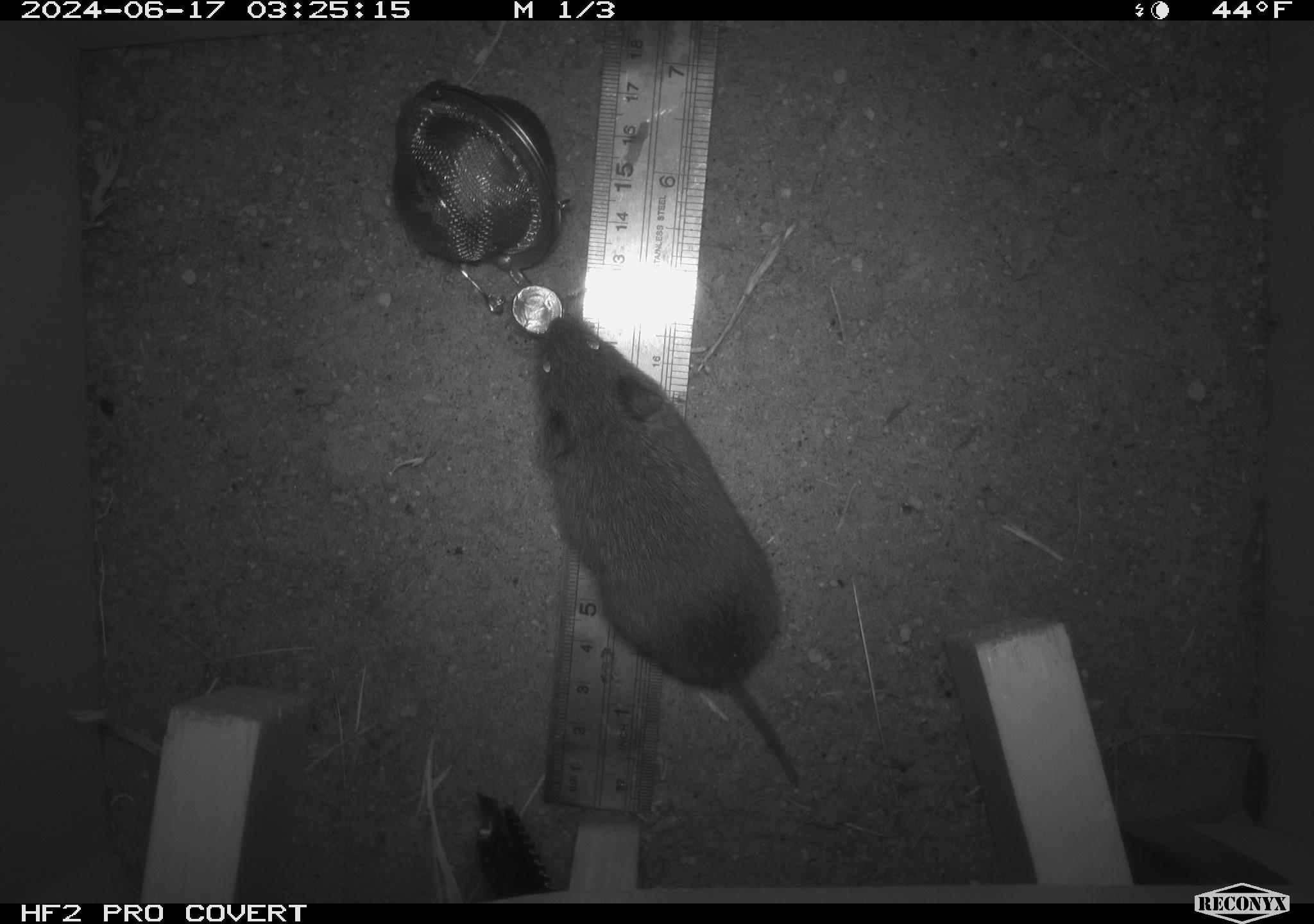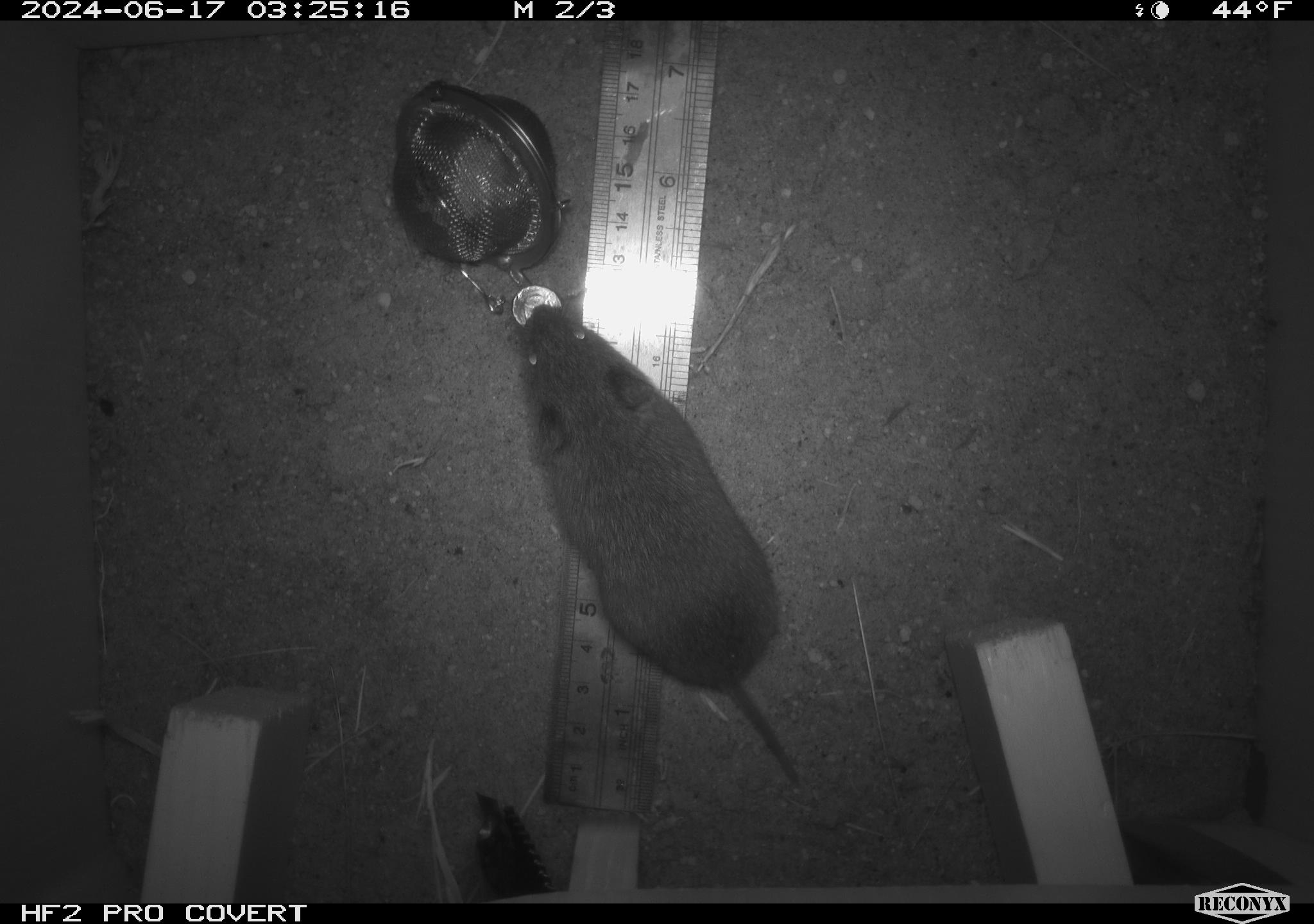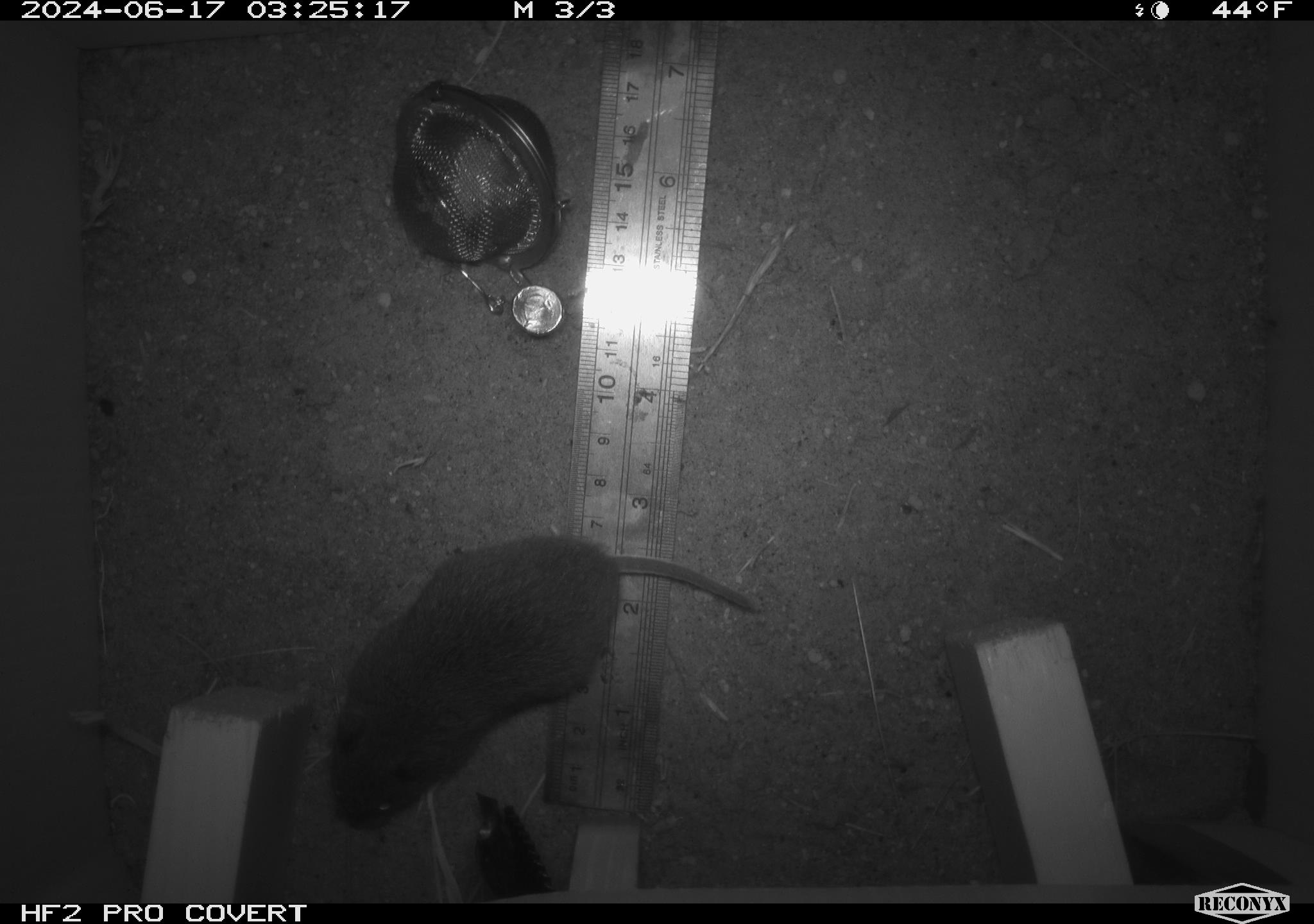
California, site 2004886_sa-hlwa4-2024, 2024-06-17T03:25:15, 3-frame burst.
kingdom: Animalia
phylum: Chordata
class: Mammalia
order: Rodentia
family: Cricetidae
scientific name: Arvicolinae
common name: voles, lemmings, and muskrats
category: arvicolinae subfamily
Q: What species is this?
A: Arvicolinae subfamily (voles, lemmings, and muskrats) (Arvicolinae).